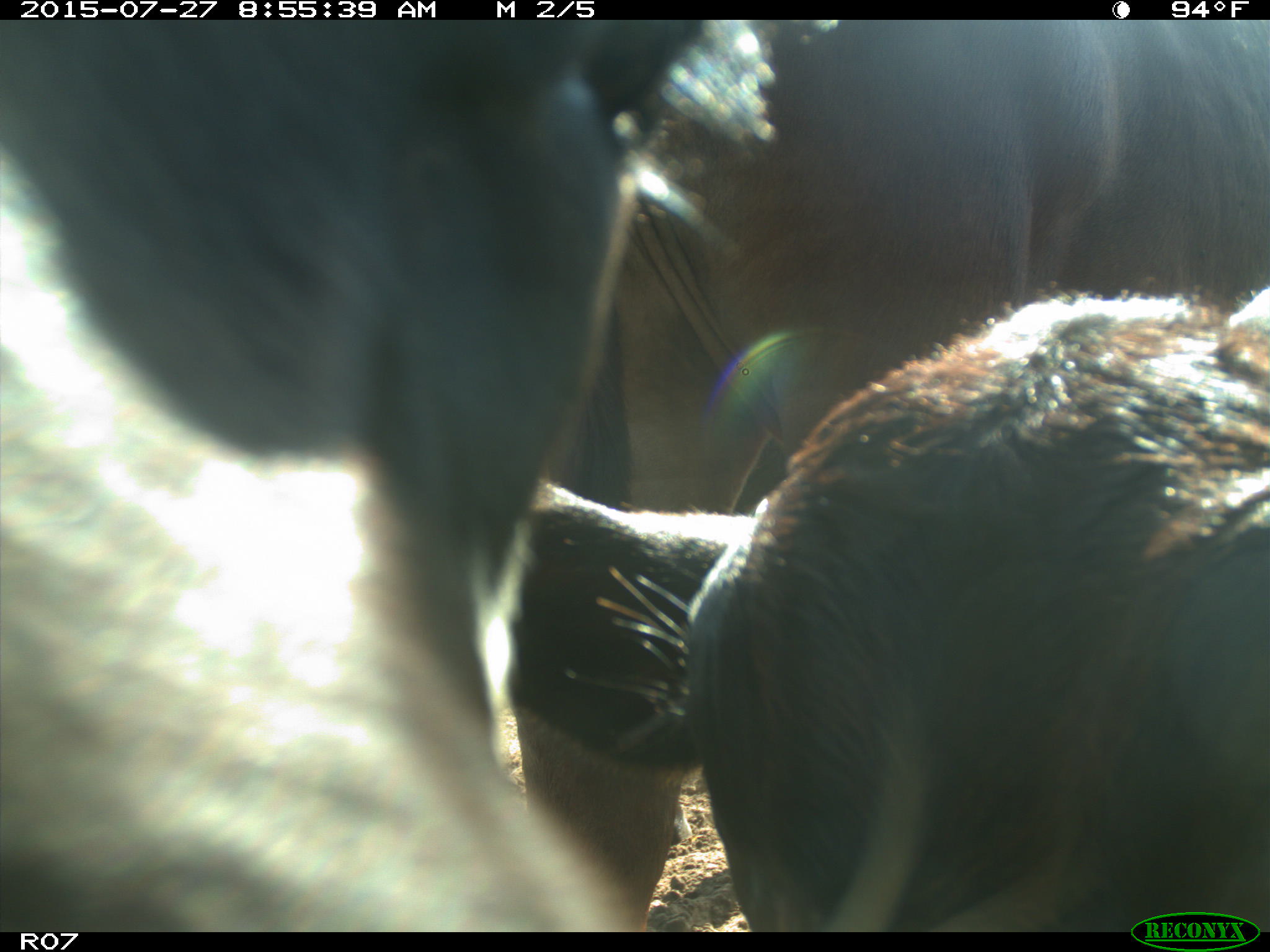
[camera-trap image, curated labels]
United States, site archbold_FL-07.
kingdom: Animalia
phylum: Chordata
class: Mammalia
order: Artiodactyla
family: Bovidae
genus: Bos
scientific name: Bos taurus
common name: domestic cow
Bos taurus (domestic cow).